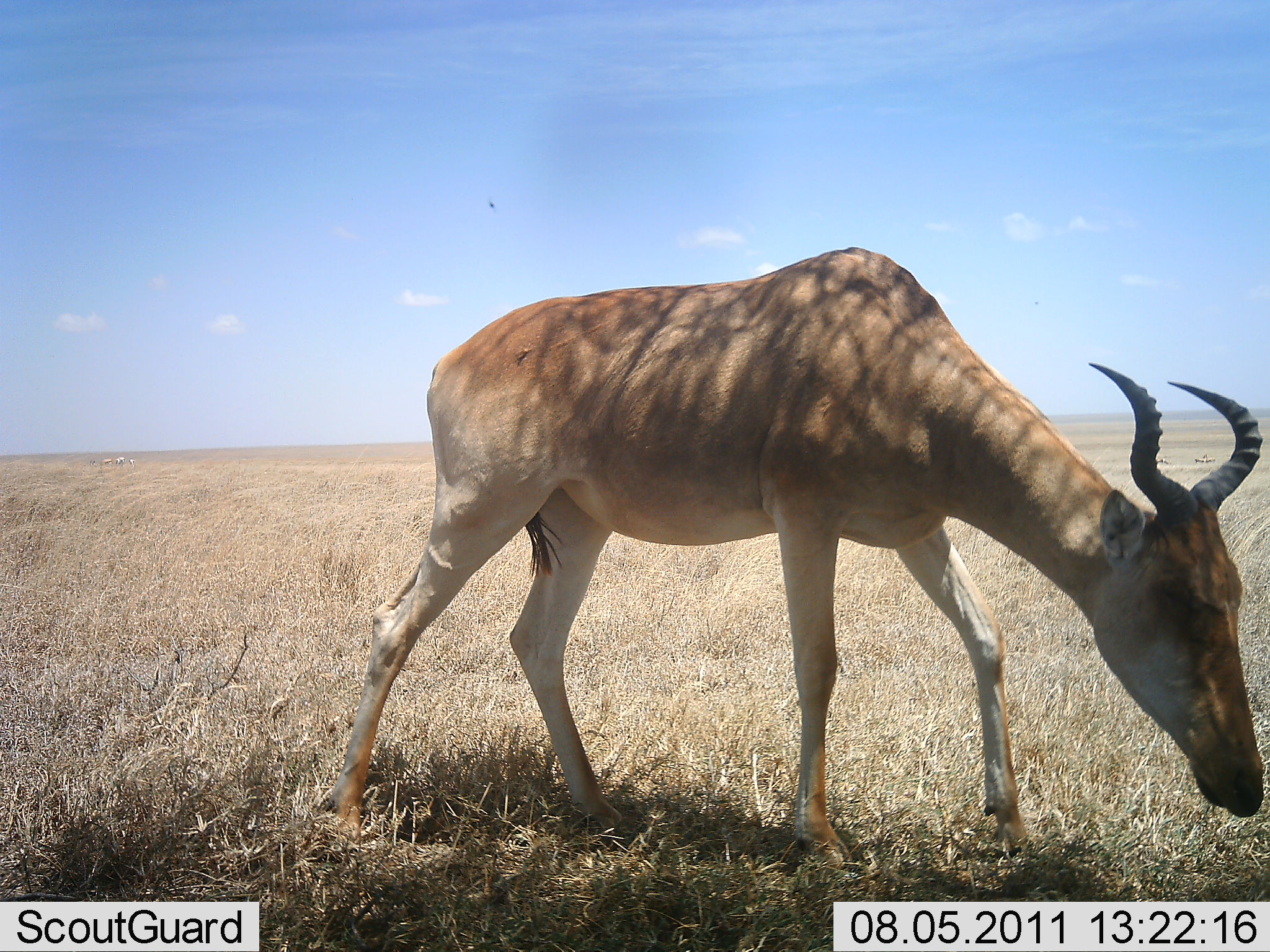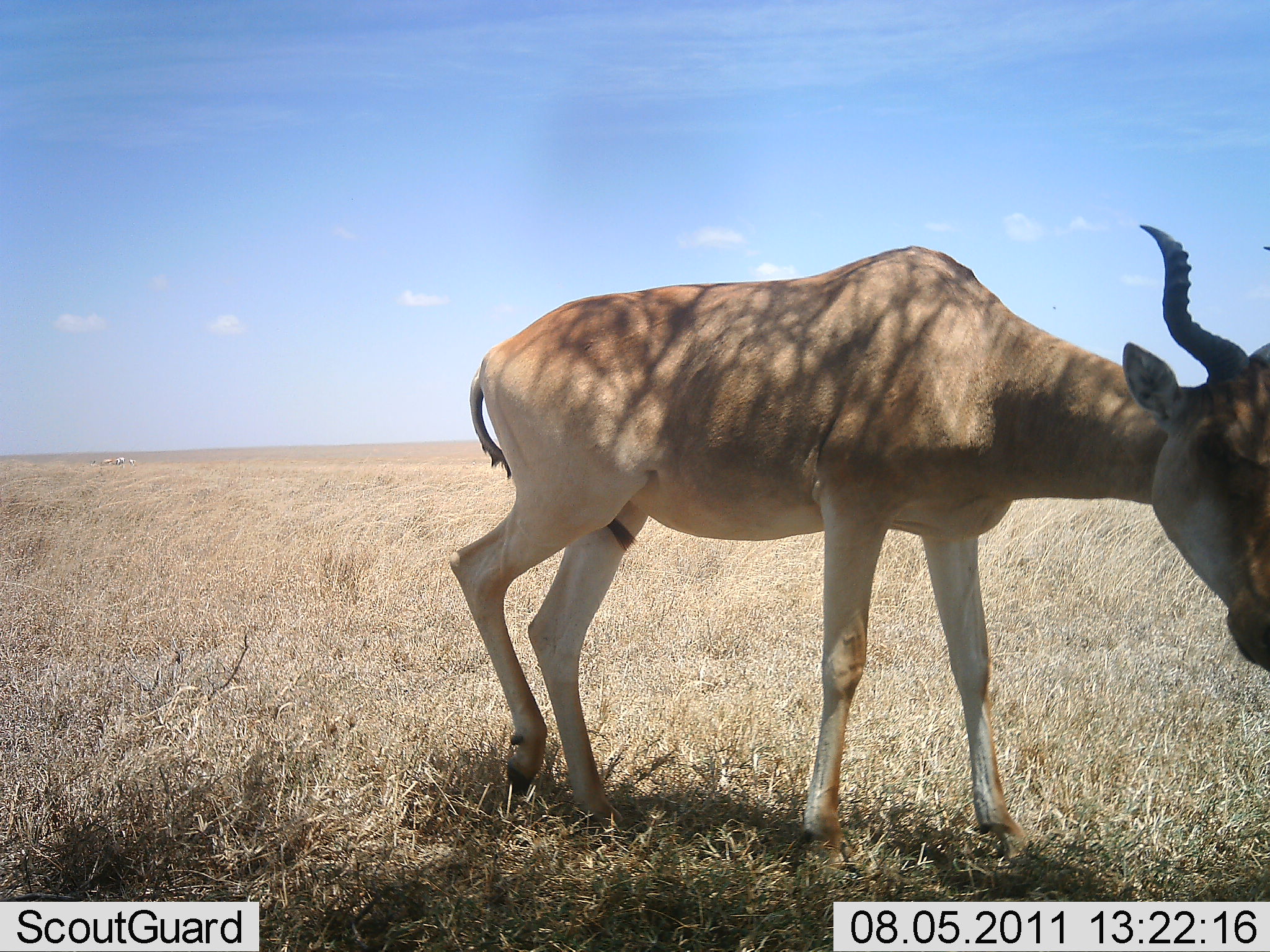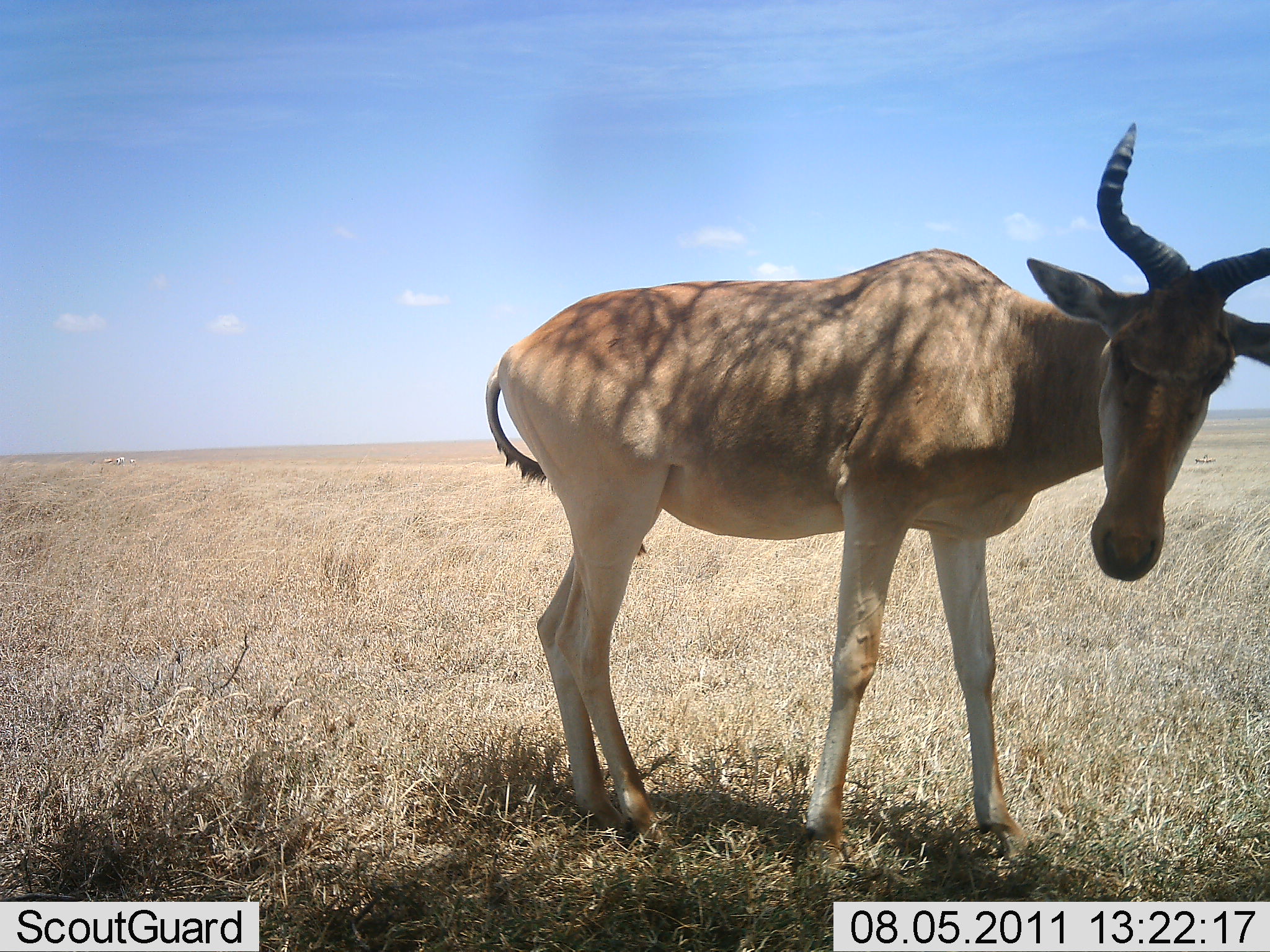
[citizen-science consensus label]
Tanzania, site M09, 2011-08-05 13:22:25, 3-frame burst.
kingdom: Animalia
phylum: Chordata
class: Mammalia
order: Artiodactyla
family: Bovidae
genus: Alcelaphus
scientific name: Alcelaphus buselaphus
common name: hartebeest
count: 1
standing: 45%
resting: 9%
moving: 18%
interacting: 0%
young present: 0%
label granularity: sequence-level